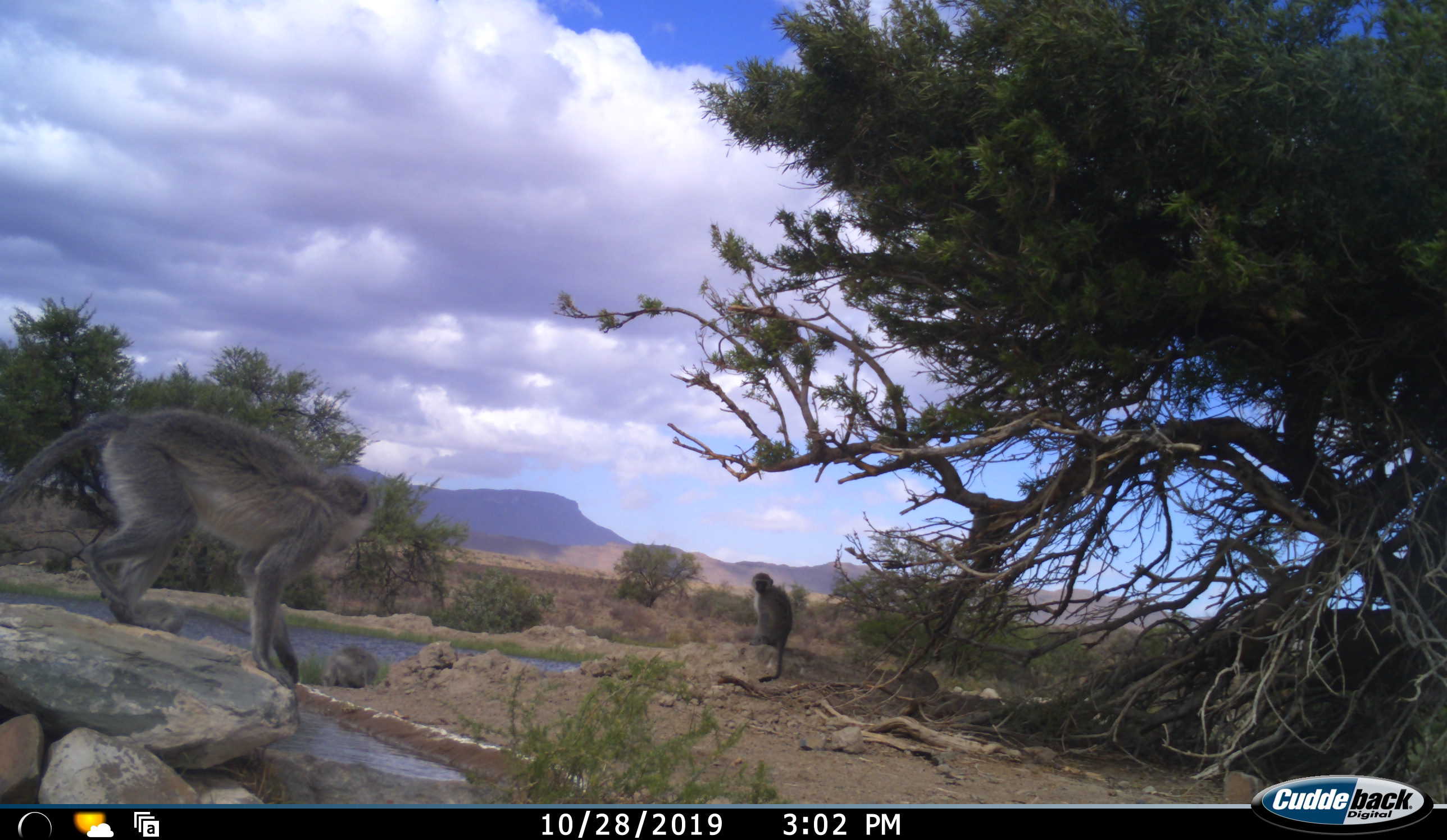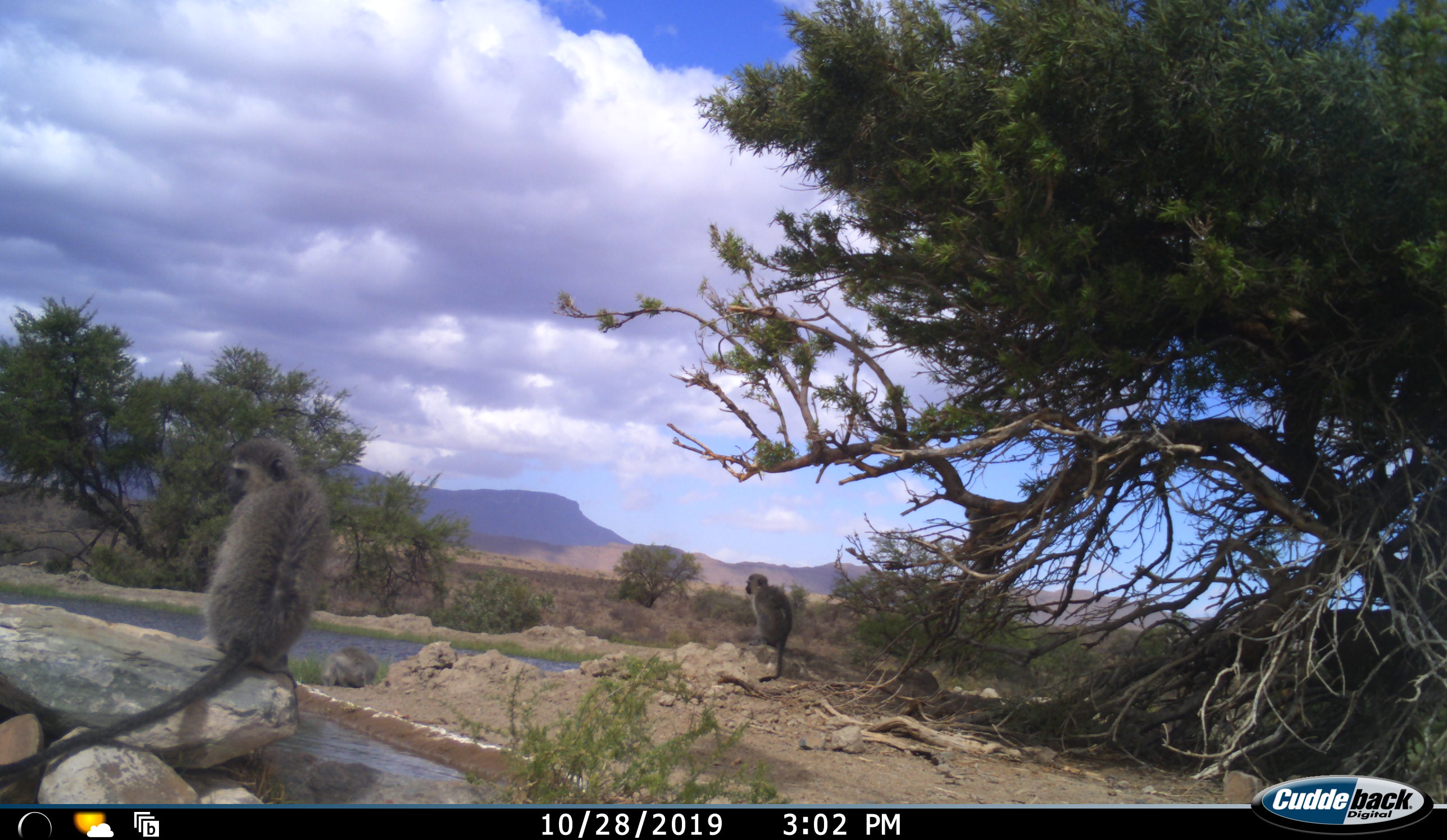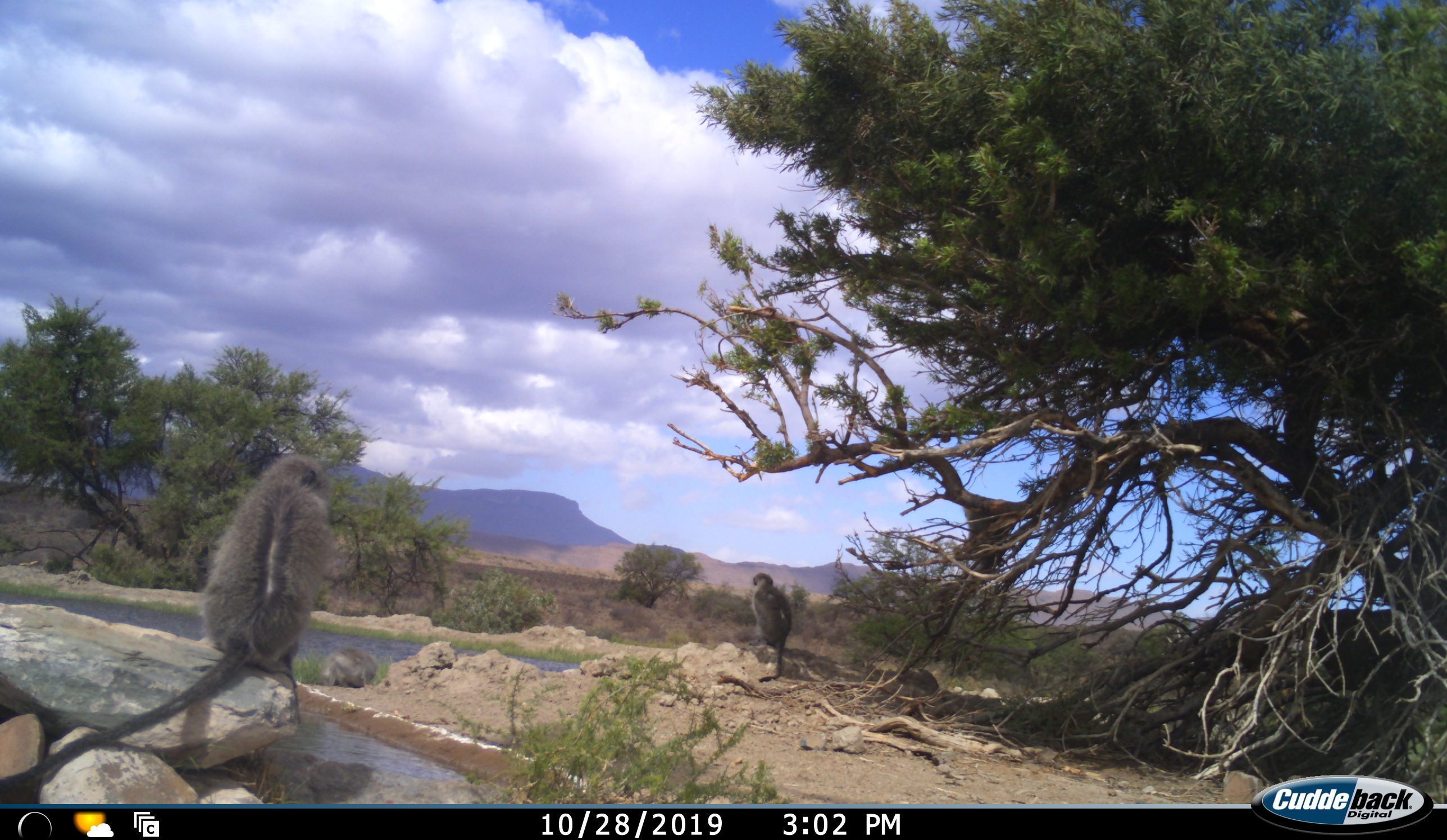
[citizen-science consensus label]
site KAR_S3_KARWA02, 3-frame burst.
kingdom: Animalia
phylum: Chordata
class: Mammalia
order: Primates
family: Cercopithecidae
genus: Chlorocebus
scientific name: Chlorocebus pygerythrus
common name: vervet monkey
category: monkeyvervet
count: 2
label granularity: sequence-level